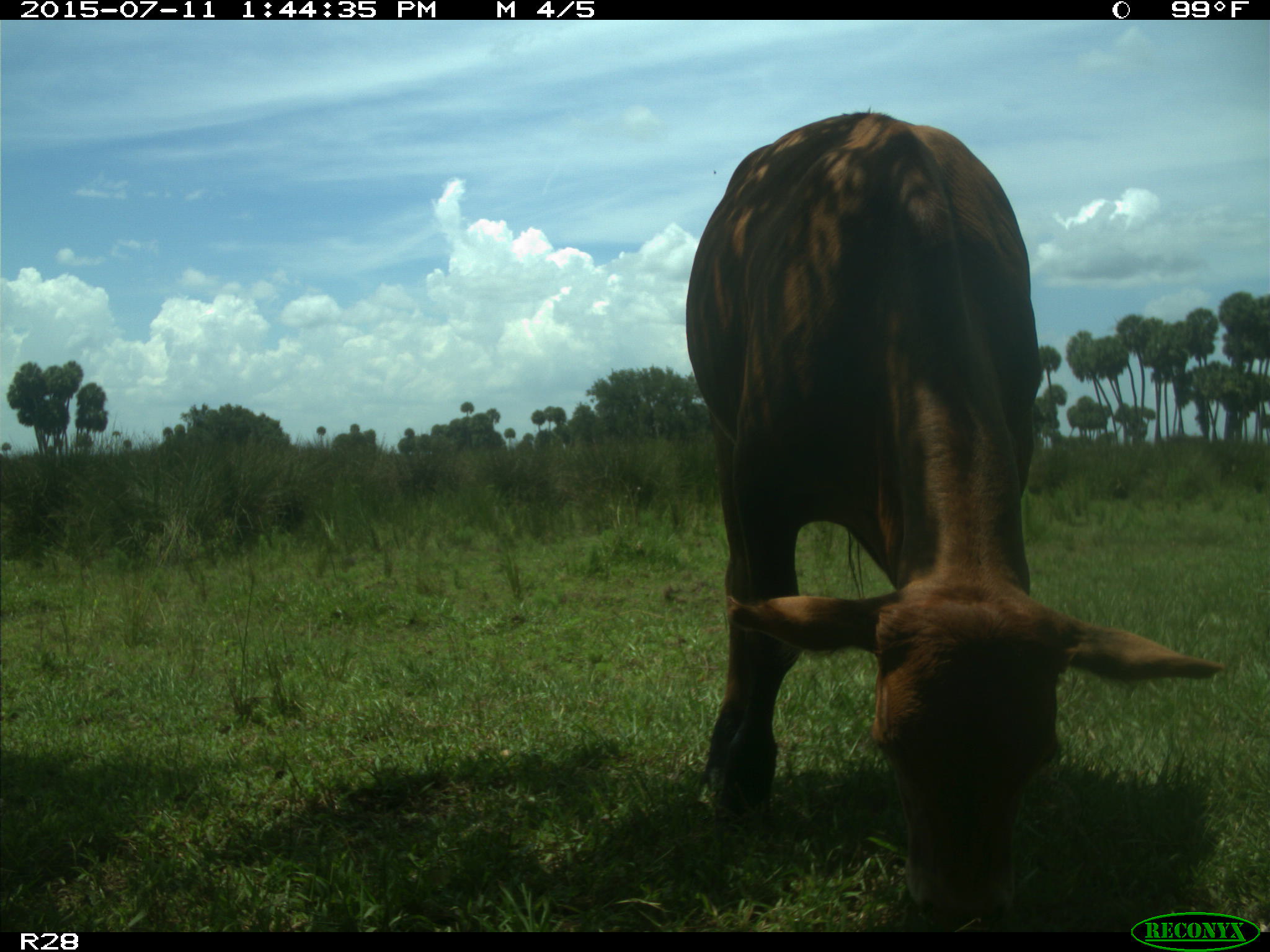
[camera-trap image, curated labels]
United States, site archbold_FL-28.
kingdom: Animalia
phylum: Chordata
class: Mammalia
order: Artiodactyla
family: Bovidae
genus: Bos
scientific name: Bos taurus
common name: domestic cow